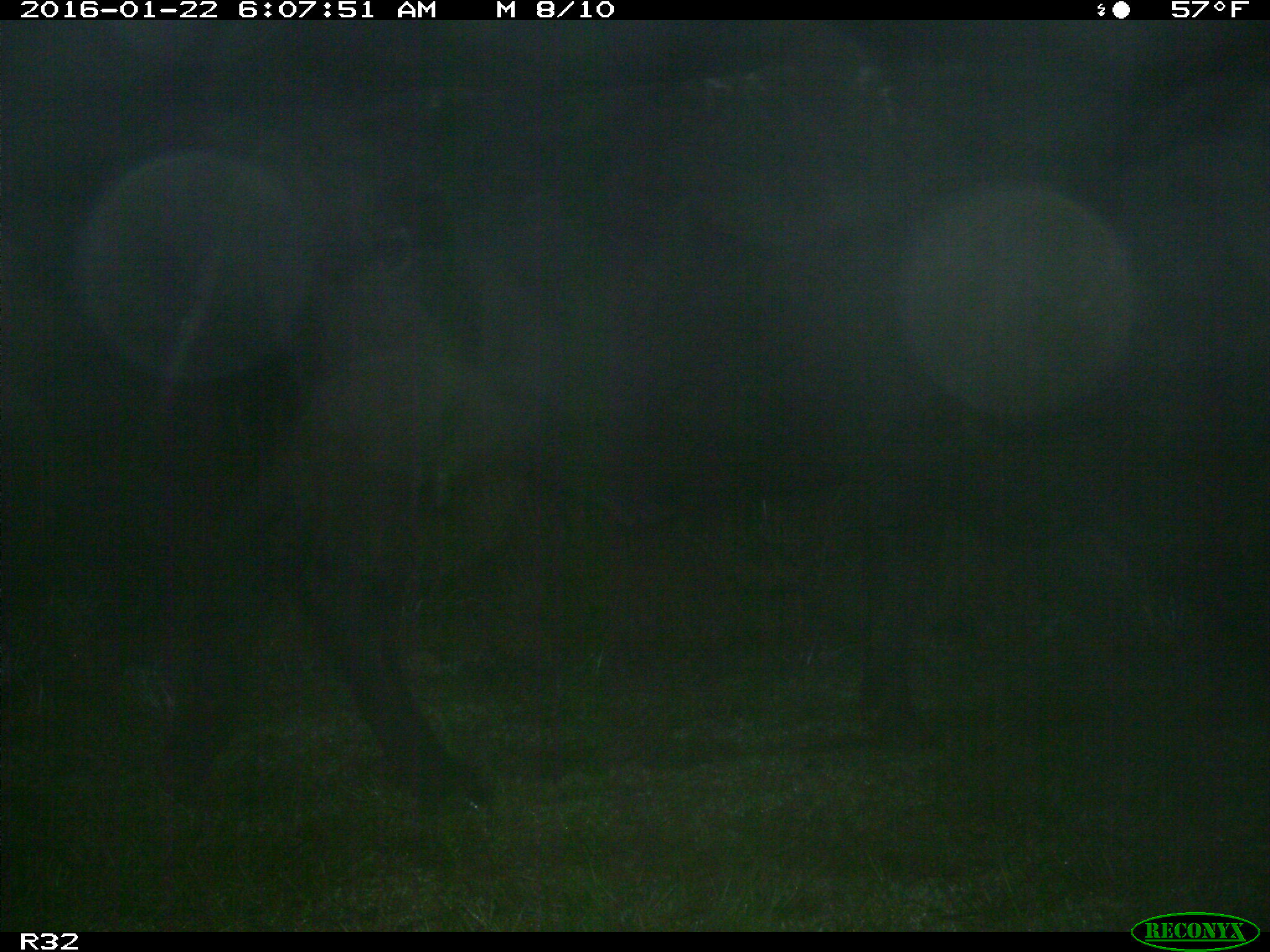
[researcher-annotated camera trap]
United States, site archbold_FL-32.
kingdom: Animalia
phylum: Chordata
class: Mammalia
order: Artiodactyla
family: Bovidae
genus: Bos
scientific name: Bos taurus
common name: domestic cow